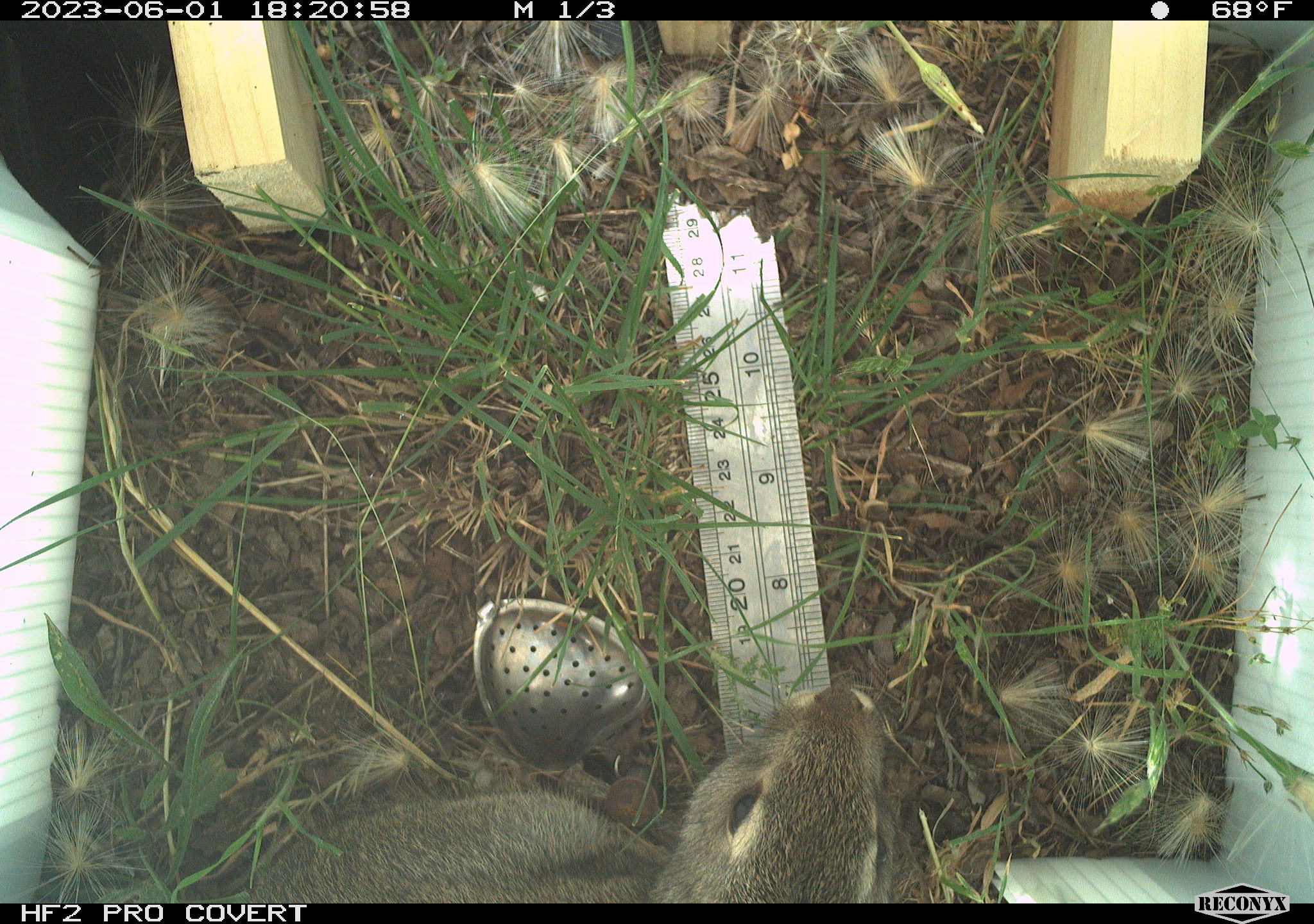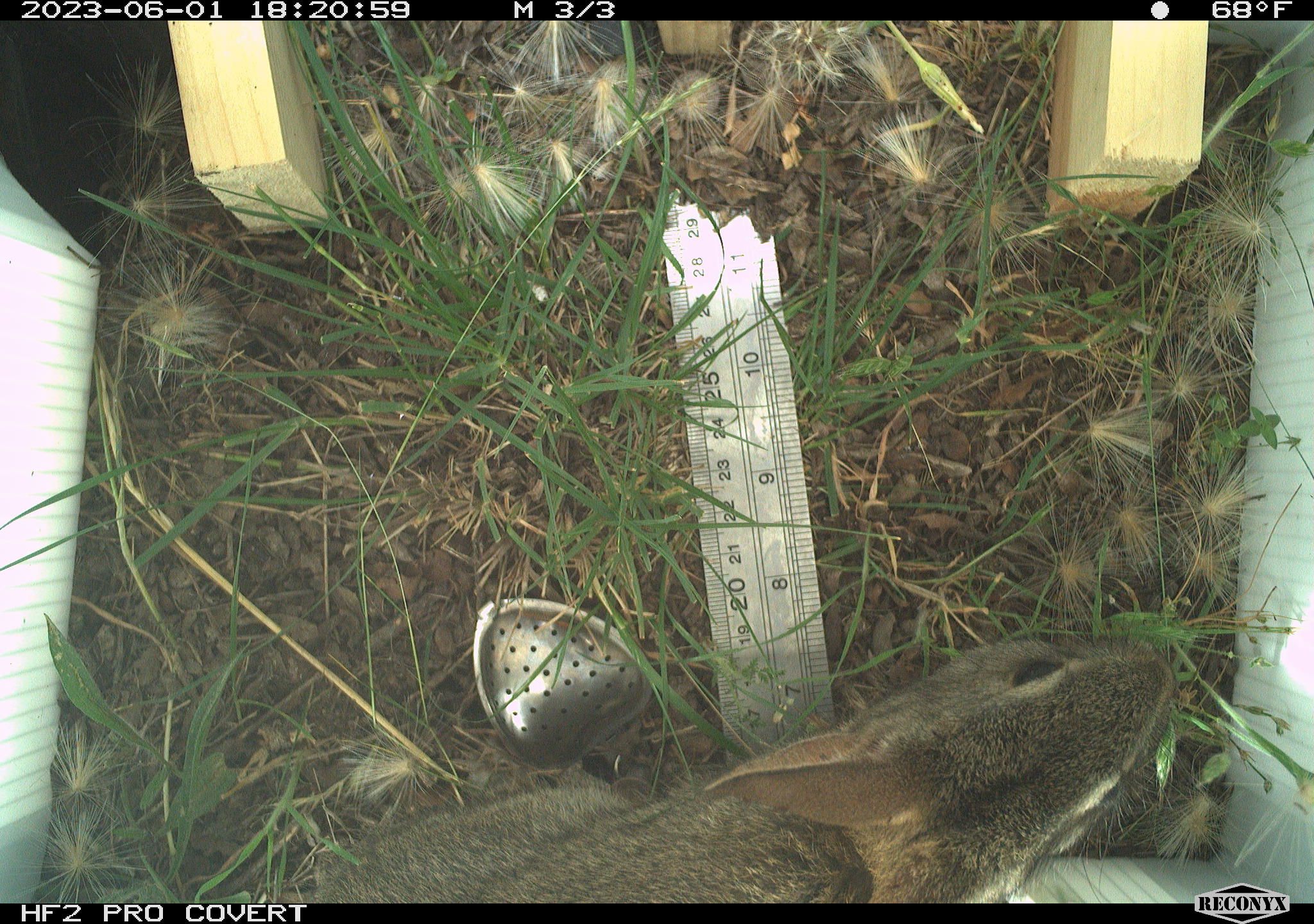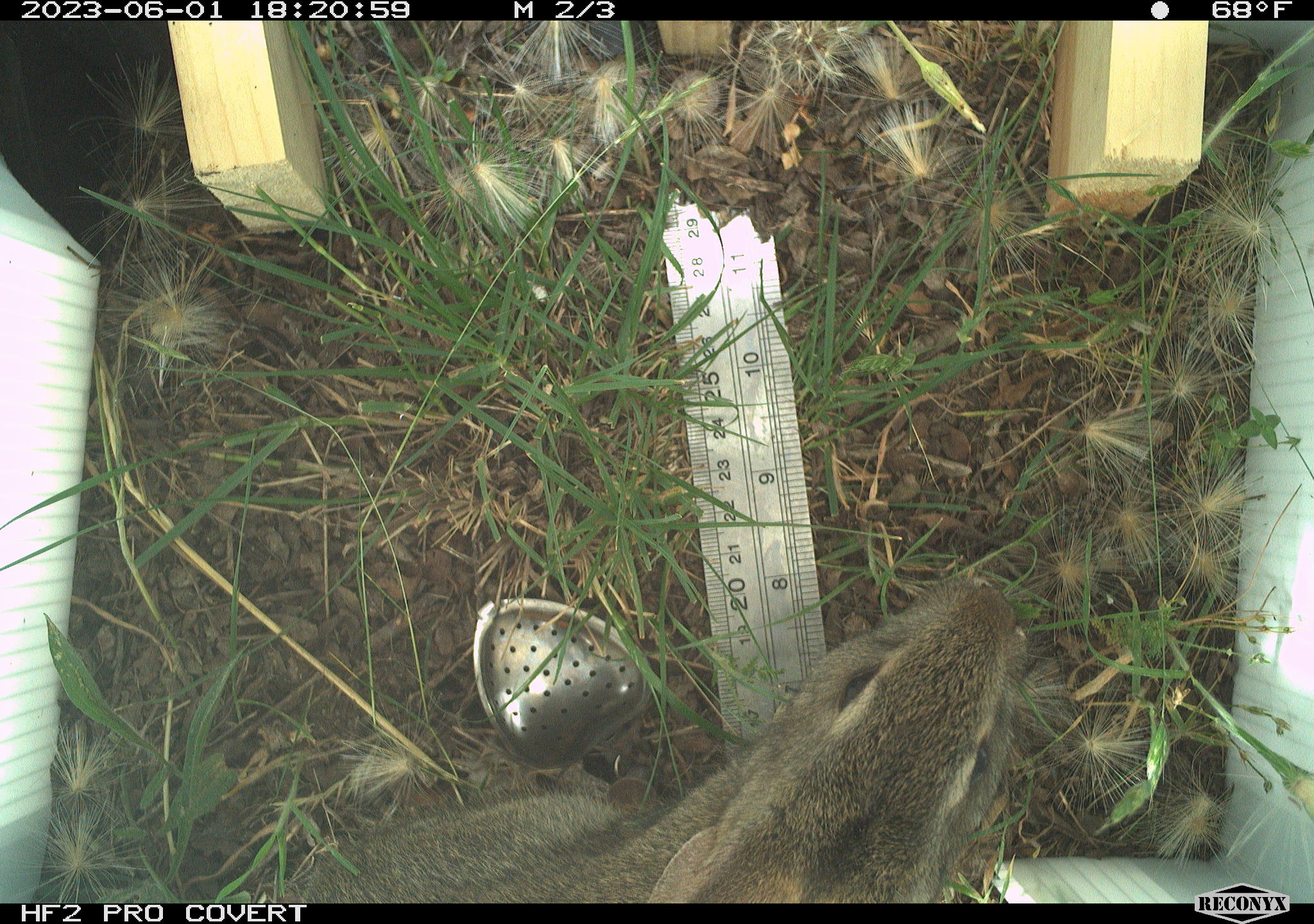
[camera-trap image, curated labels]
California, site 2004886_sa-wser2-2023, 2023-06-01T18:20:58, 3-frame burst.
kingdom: Animalia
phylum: Chordata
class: Mammalia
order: Lagomorpha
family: Leporidae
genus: Sylvilagus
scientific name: Sylvilagus bachmani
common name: brush rabbit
Brush rabbit (Sylvilagus bachmani).